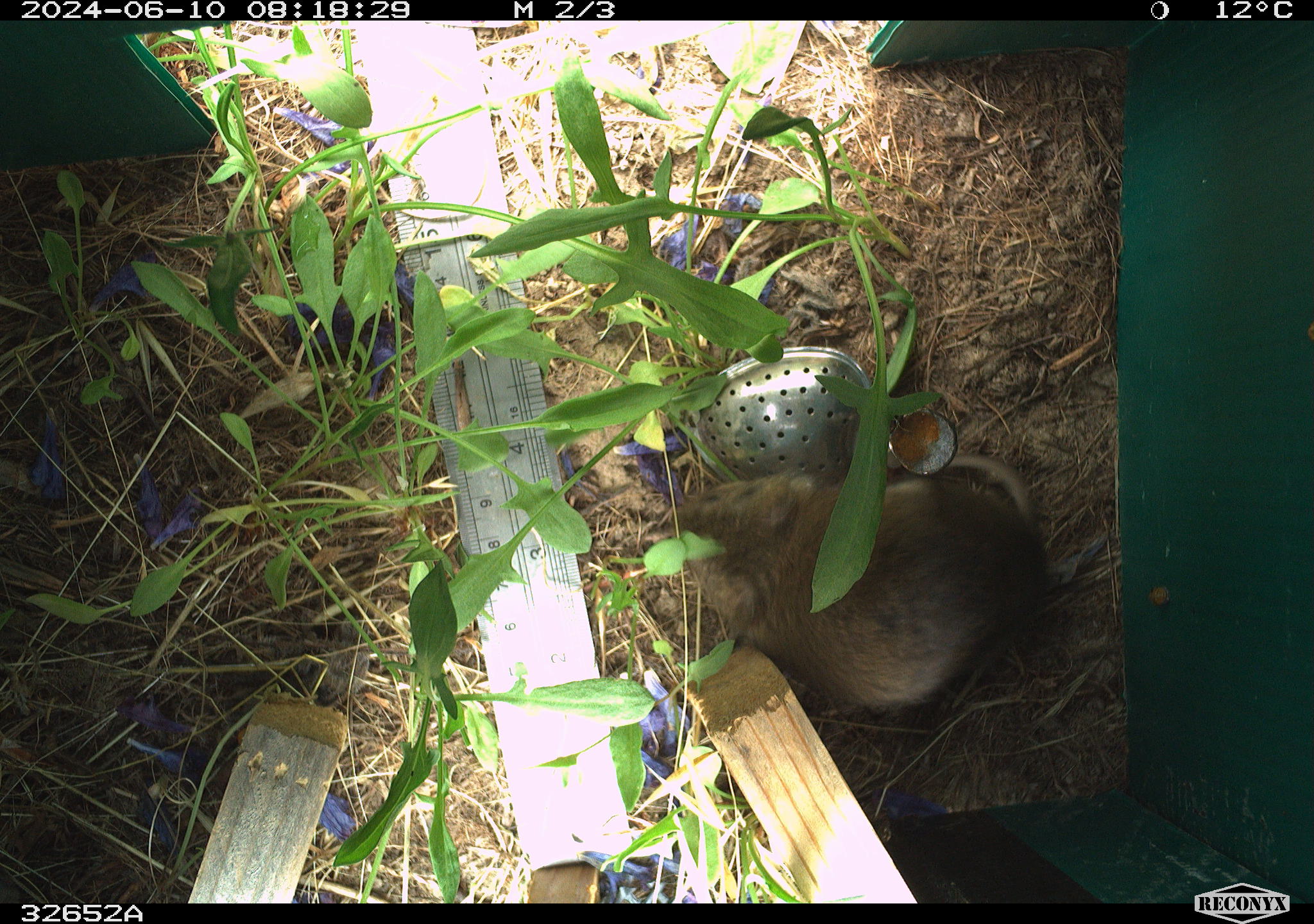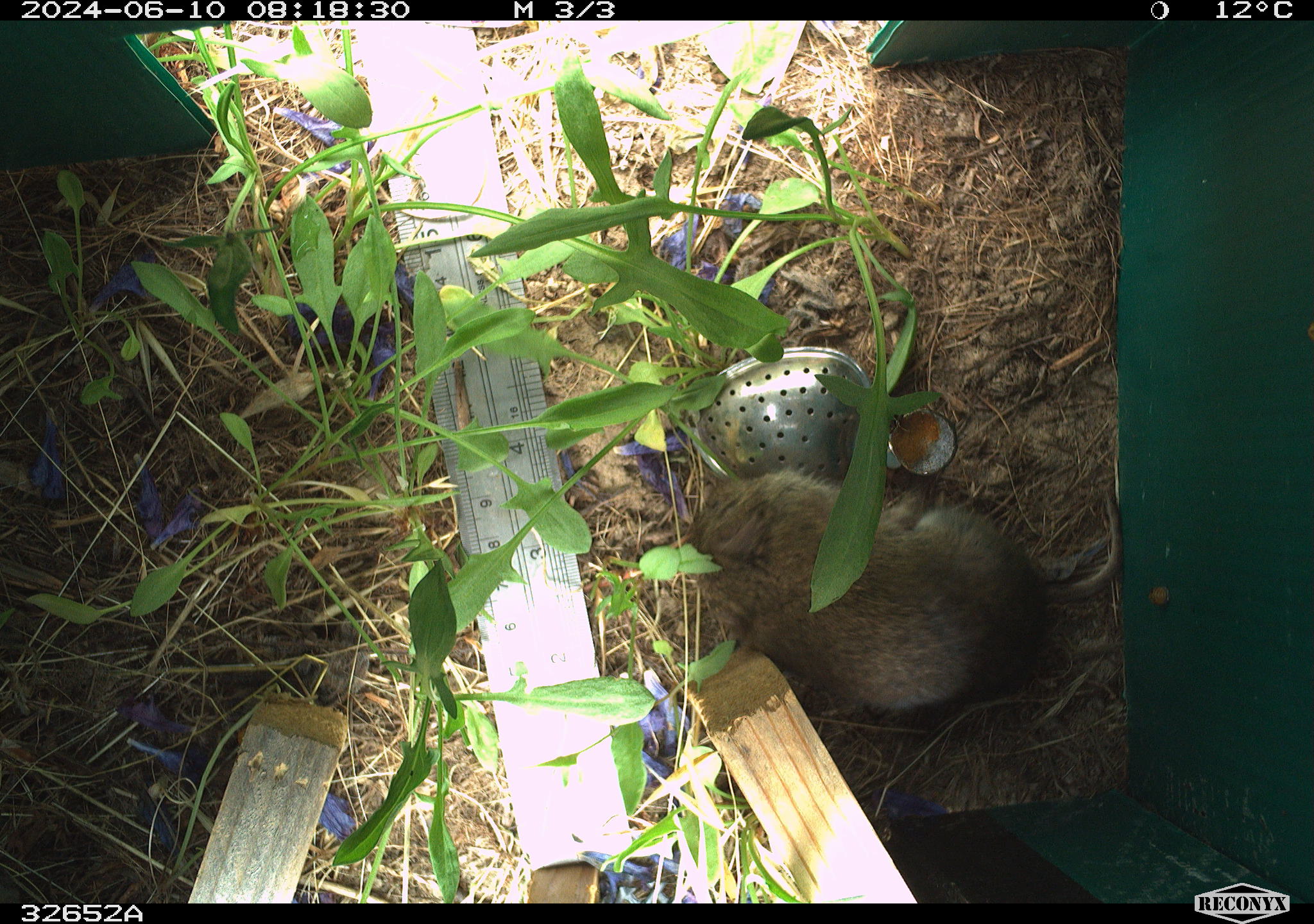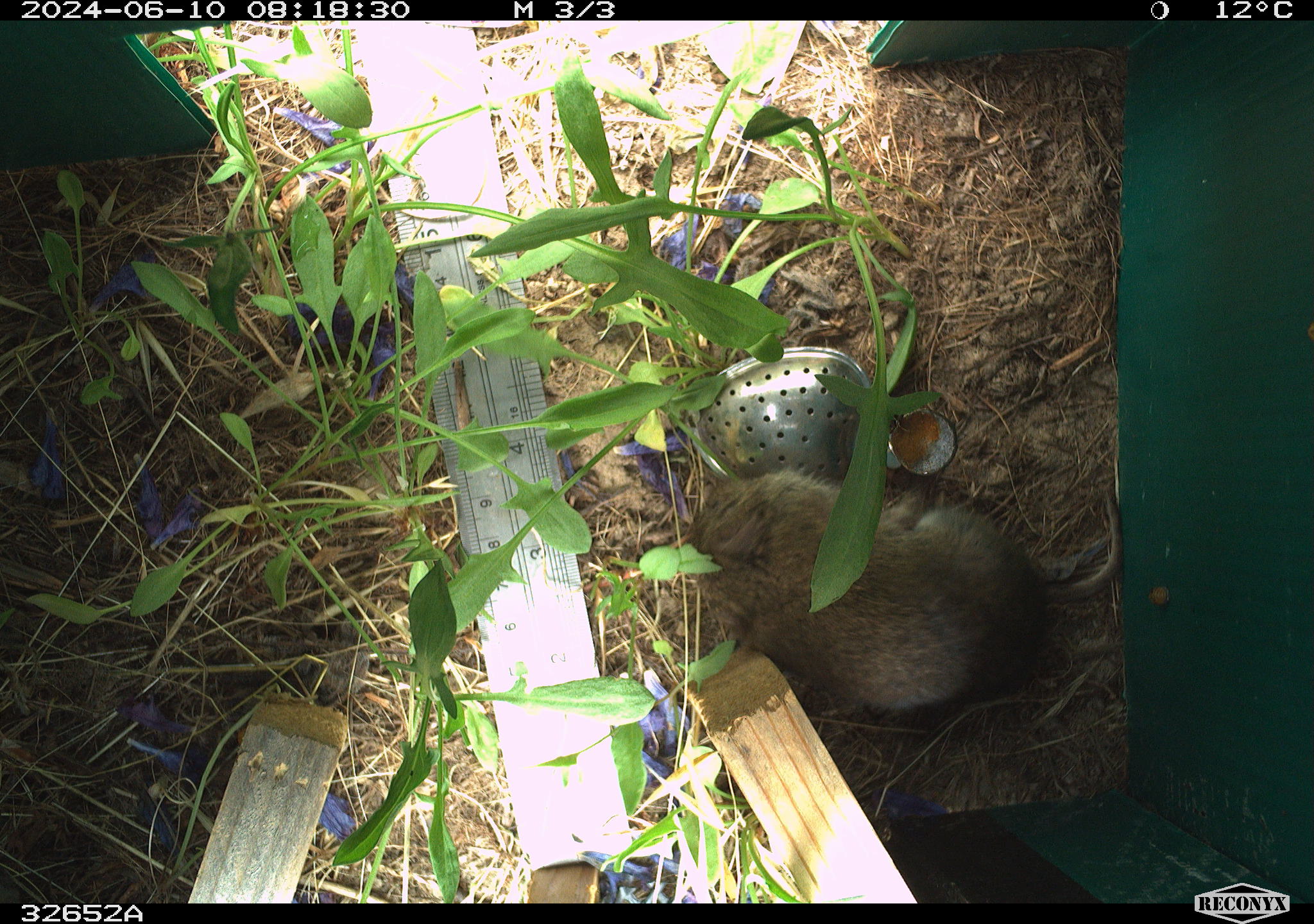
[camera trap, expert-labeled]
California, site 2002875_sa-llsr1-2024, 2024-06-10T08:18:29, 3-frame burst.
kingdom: Animalia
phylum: Chordata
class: Mammalia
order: Rodentia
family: Cricetidae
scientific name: Arvicolinae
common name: voles, lemmings, and muskrats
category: arvicolinae subfamily